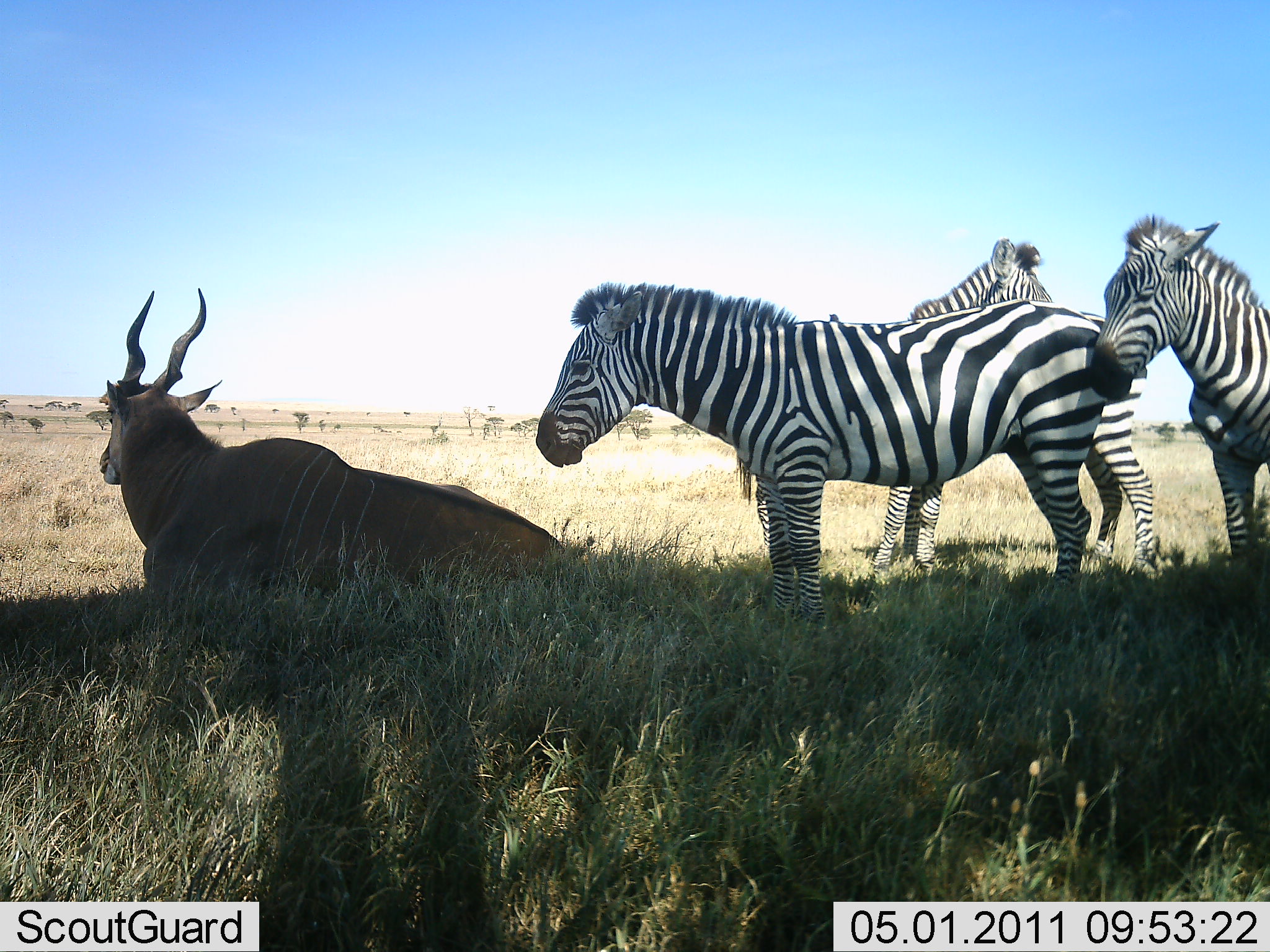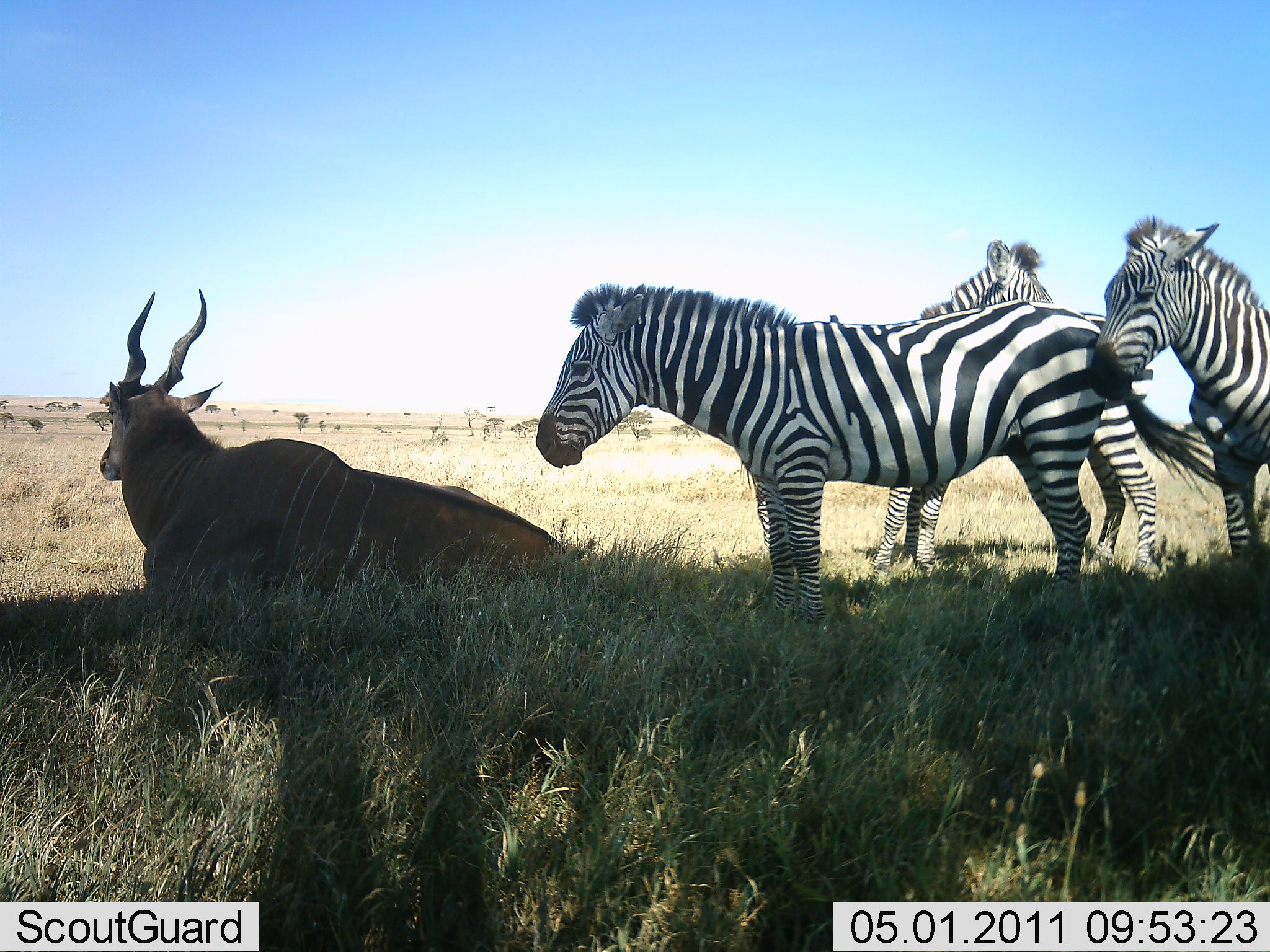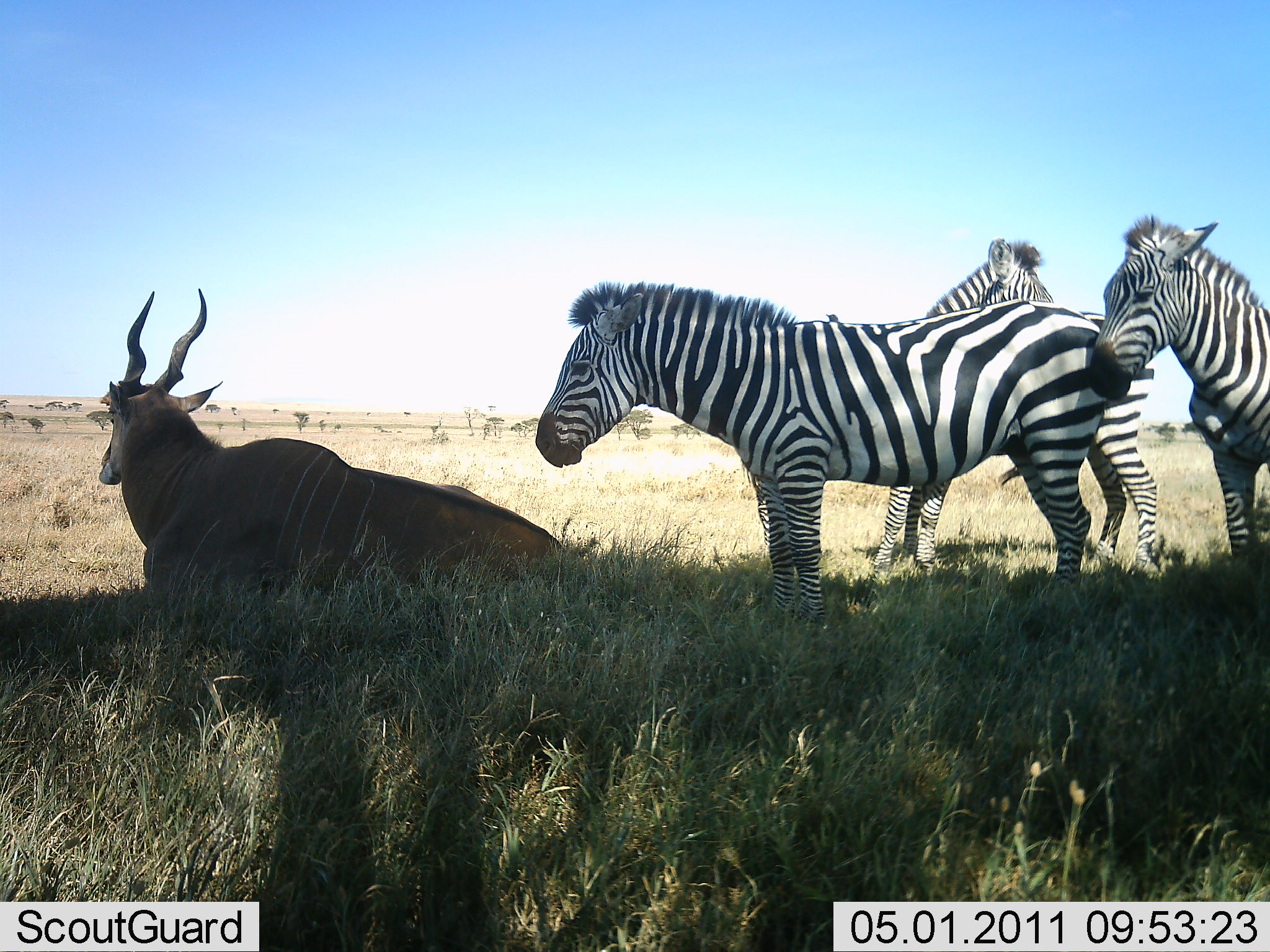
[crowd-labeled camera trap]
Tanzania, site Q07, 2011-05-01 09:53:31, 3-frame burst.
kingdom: Animalia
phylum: Chordata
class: Mammalia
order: Artiodactyla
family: Bovidae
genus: Tragelaphus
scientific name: Tragelaphus oryx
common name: eland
Eland (Tragelaphus oryx), count 1. Behavior (volunteer vote fractions): standing 0%, resting 92%, moving 0%, interacting 0%. Young present (vote fraction): 0%. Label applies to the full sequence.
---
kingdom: Animalia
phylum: Chordata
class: Mammalia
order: Perissodactyla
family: Equidae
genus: Equus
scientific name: Equus quagga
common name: plains zebra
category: zebra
Zebra (plains zebra) (Equus quagga), count 3. Behavior (volunteer vote fractions): standing 100%, resting 0%, moving 0%, interacting 7%. Young present (vote fraction): 0%. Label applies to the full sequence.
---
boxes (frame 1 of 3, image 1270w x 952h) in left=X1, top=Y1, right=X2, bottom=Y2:
animal: left=535, top=280, right=1125, bottom=628; left=95, top=289, right=570, bottom=608; left=871, top=239, right=1155, bottom=580; left=1086, top=215, right=1270, bottom=574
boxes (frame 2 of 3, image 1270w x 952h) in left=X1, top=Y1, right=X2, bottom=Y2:
animal: left=534, top=283, right=1114, bottom=629; left=98, top=288, right=573, bottom=603; left=873, top=238, right=1257, bottom=585; left=1089, top=213, right=1270, bottom=575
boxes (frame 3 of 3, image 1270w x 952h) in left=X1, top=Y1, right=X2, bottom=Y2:
animal: left=536, top=281, right=1115, bottom=630; left=96, top=288, right=586, bottom=608; left=872, top=239, right=1159, bottom=582; left=1088, top=213, right=1270, bottom=561